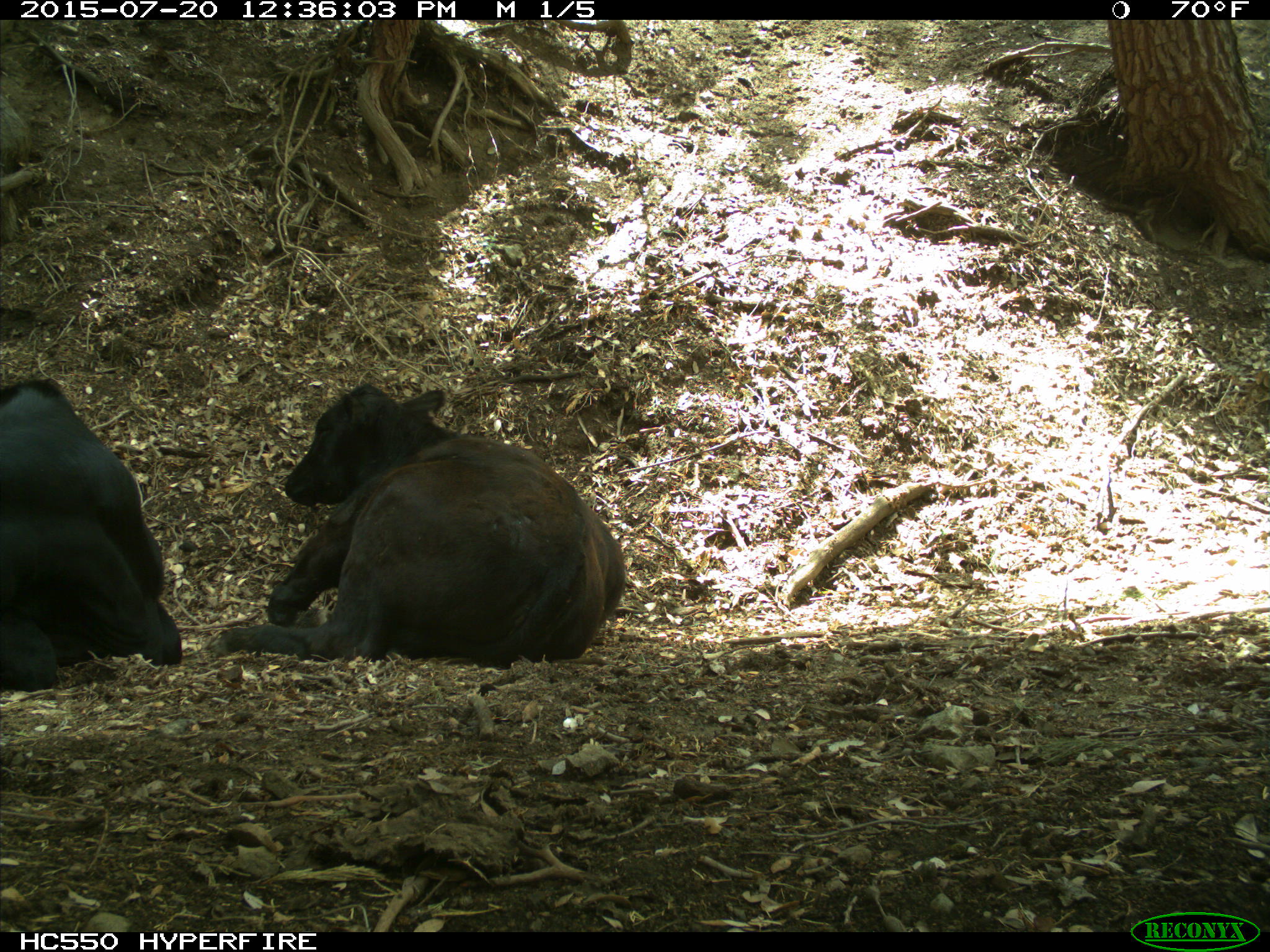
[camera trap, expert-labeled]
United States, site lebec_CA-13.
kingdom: Animalia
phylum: Chordata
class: Mammalia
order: Artiodactyla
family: Bovidae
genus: Bos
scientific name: Bos taurus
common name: domestic cow